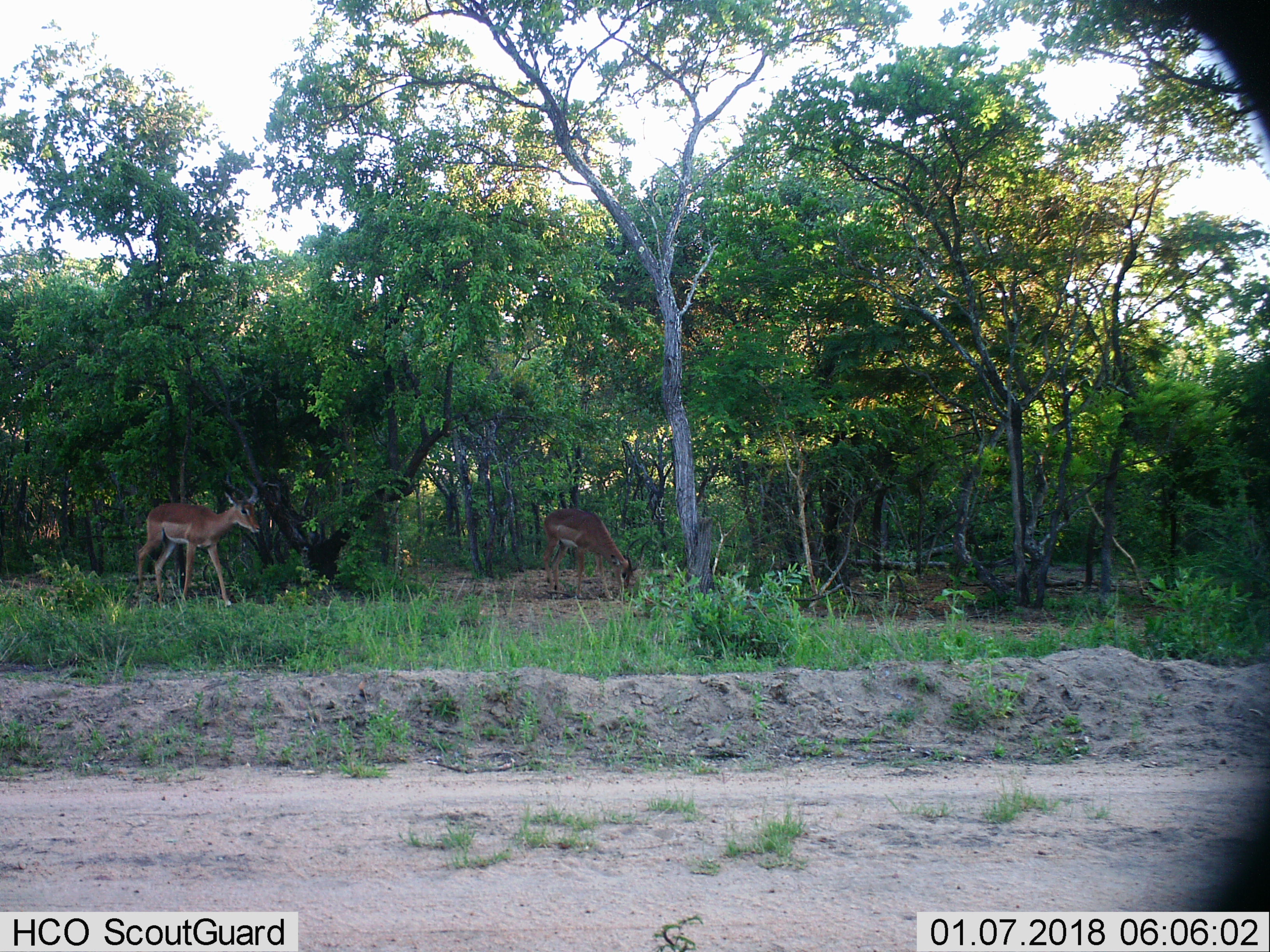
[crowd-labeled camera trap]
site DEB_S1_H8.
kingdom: Animalia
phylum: Chordata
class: Mammalia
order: Artiodactyla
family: Bovidae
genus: Aepyceros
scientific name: Aepyceros melampus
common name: impala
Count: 2.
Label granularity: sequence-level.